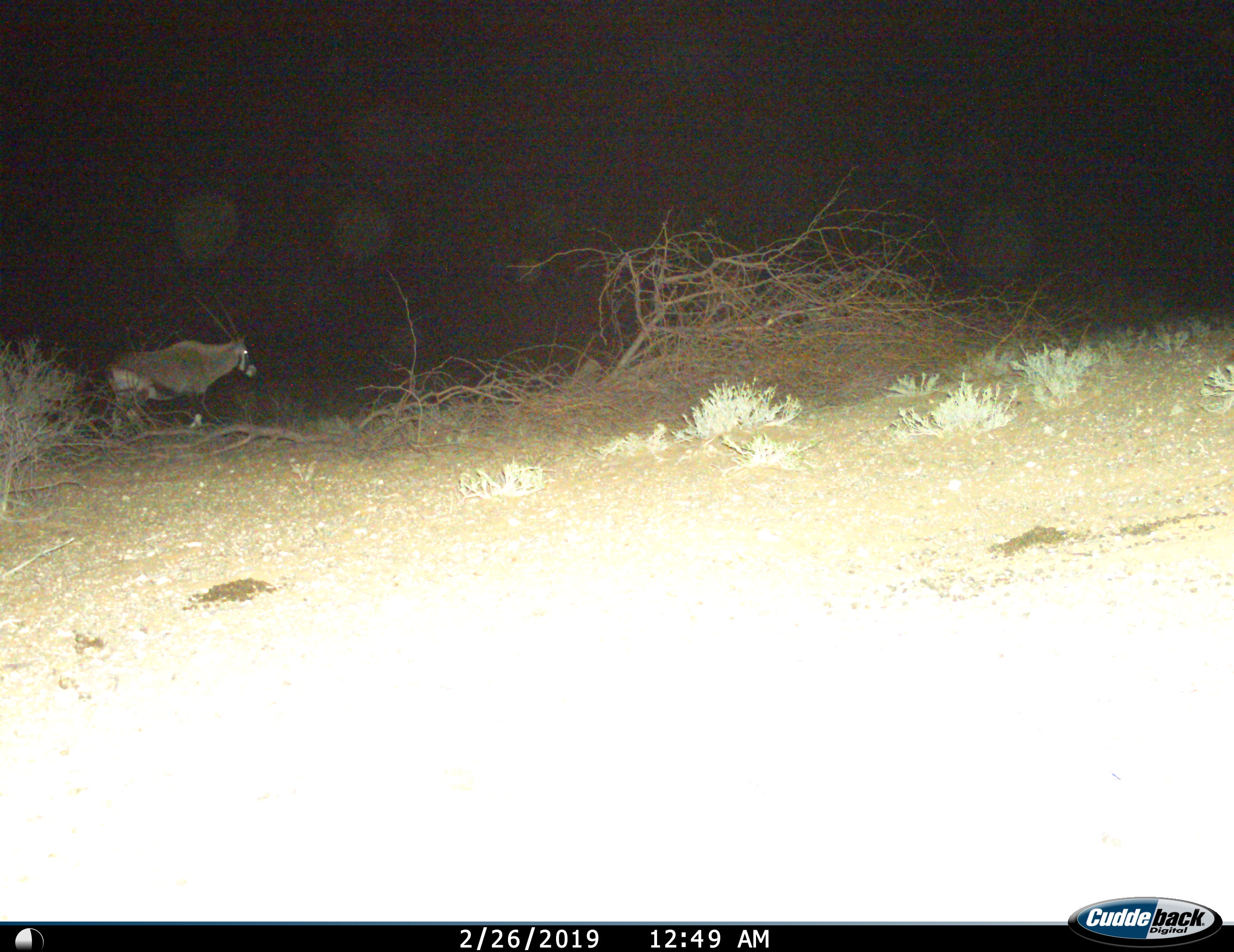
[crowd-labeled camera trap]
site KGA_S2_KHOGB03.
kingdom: Animalia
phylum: Chordata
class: Mammalia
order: Artiodactyla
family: Bovidae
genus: Oryx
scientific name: Oryx gazella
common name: gemsbok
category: oryx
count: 1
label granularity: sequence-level